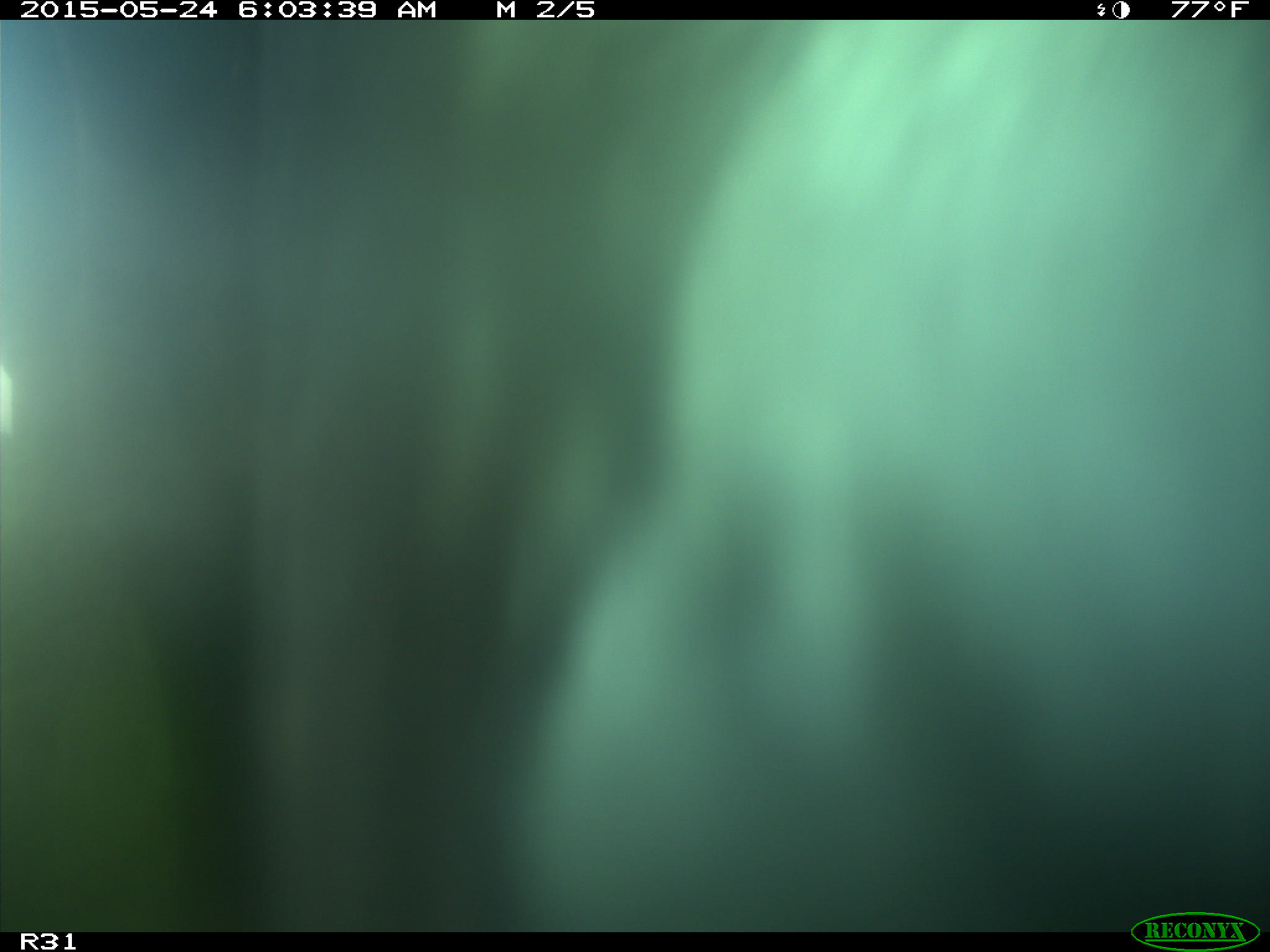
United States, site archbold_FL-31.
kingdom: Animalia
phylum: Chordata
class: Mammalia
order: Artiodactyla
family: Bovidae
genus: Bos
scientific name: Bos taurus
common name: domestic cow